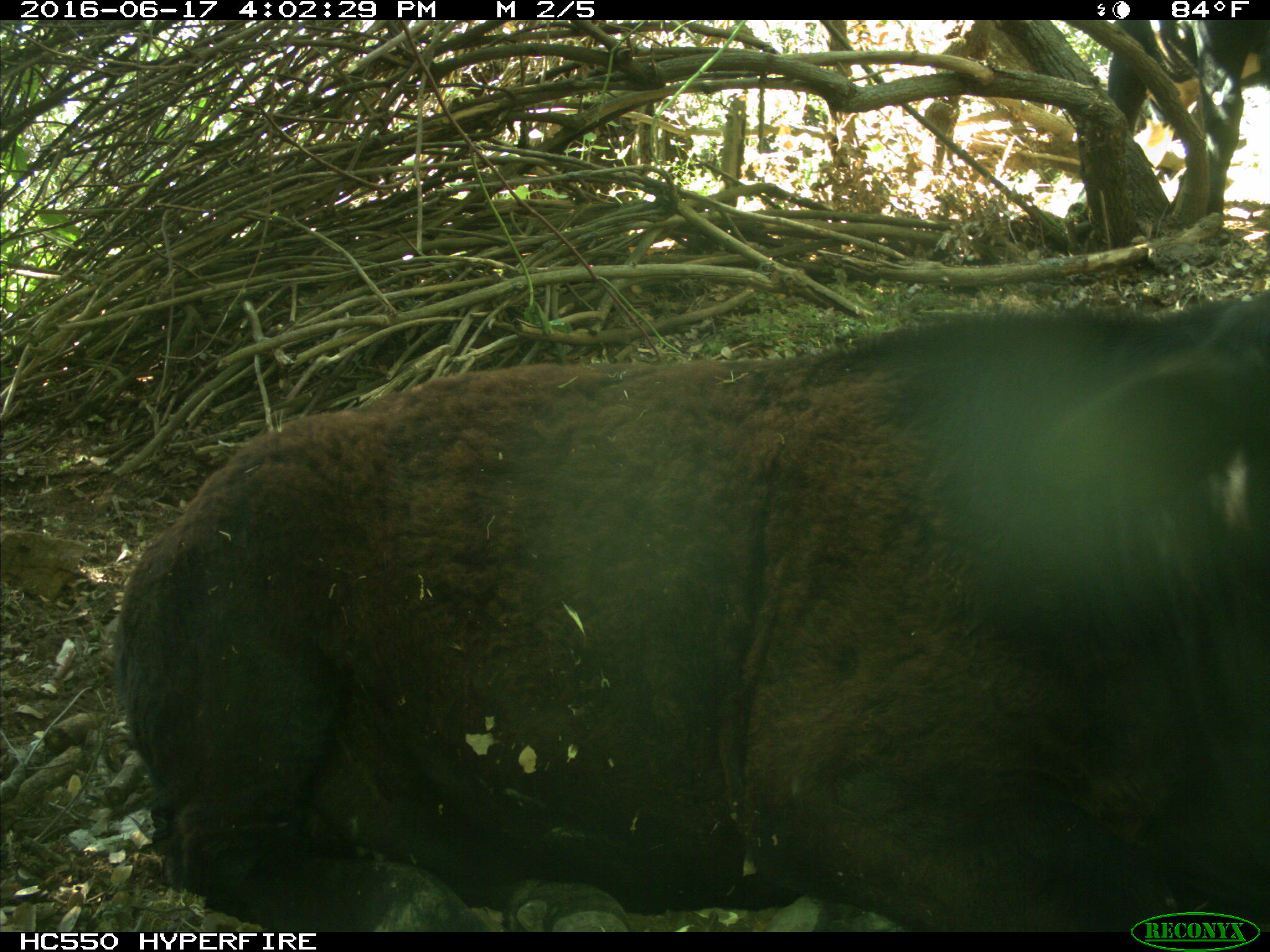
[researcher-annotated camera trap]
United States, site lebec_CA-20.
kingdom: Animalia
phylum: Chordata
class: Mammalia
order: Artiodactyla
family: Bovidae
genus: Bos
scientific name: Bos taurus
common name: domestic cow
Bos taurus (domestic cow).